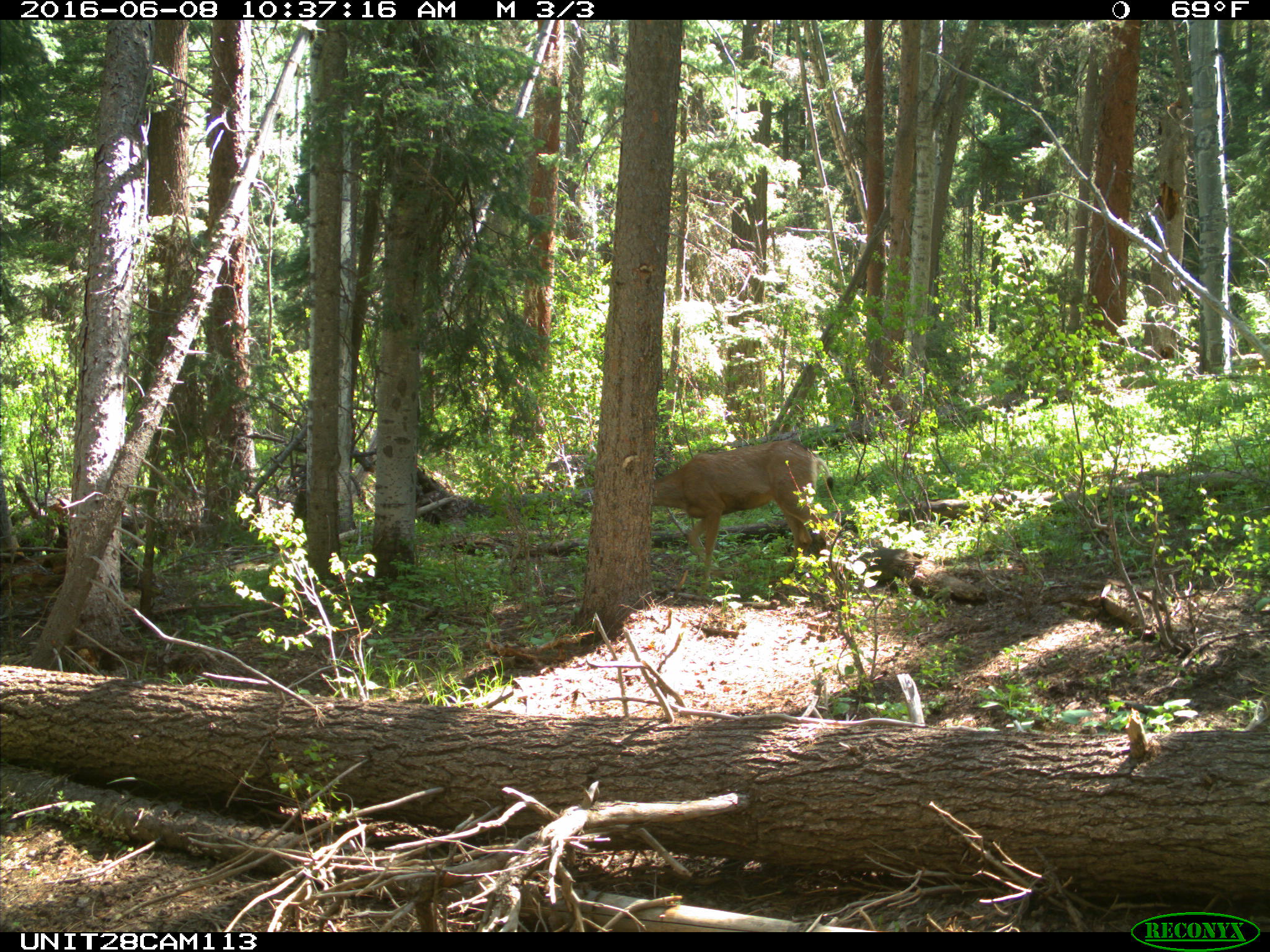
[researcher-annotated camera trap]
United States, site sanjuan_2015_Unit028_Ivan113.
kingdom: Animalia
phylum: Chordata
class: Mammalia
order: Artiodactyla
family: Cervidae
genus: Odocoileus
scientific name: Odocoileus hemionus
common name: mule deer